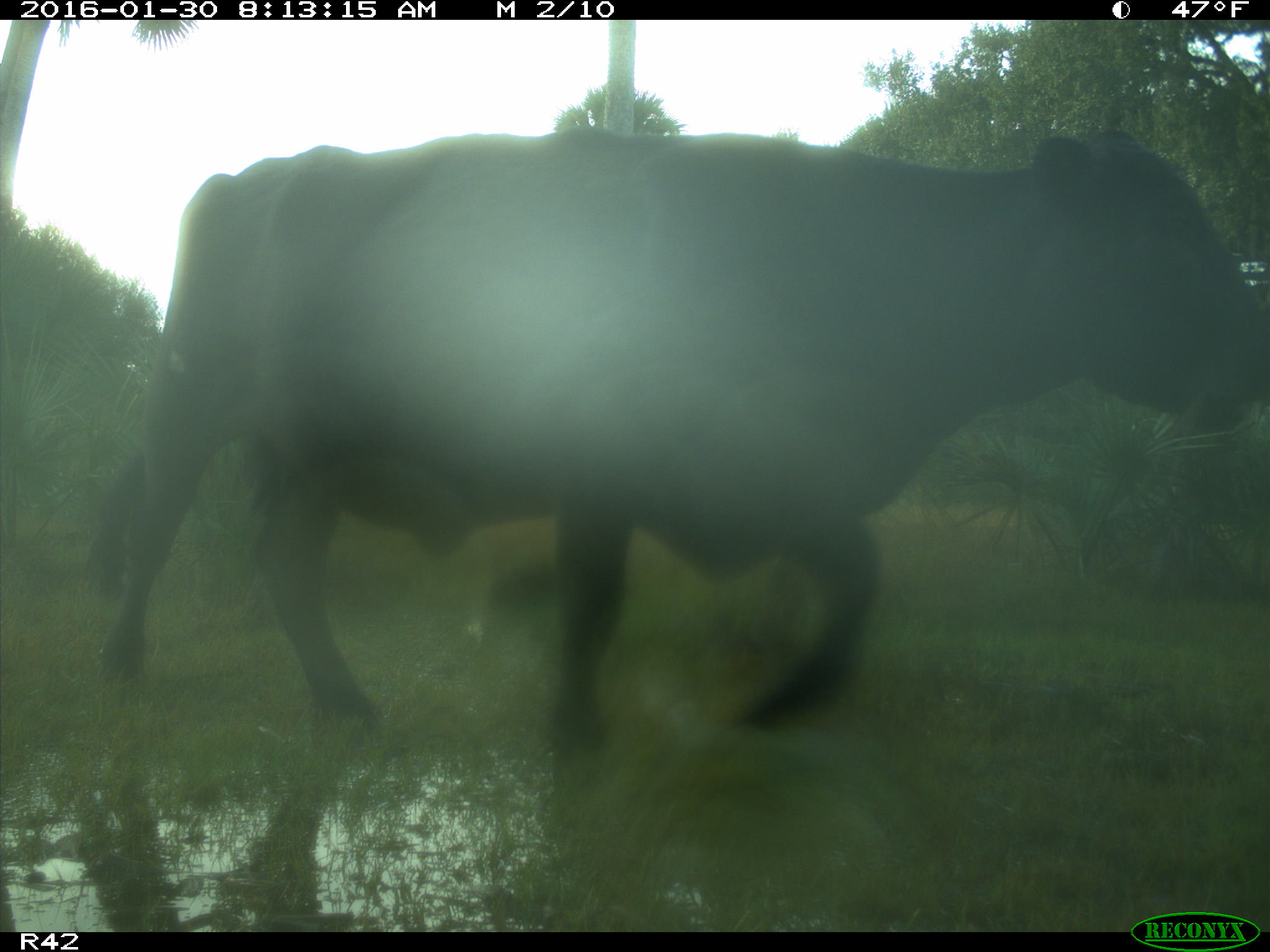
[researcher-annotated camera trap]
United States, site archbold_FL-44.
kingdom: Animalia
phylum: Chordata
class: Mammalia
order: Artiodactyla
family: Bovidae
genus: Bos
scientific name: Bos taurus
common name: domestic cow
Bos taurus (domestic cow).